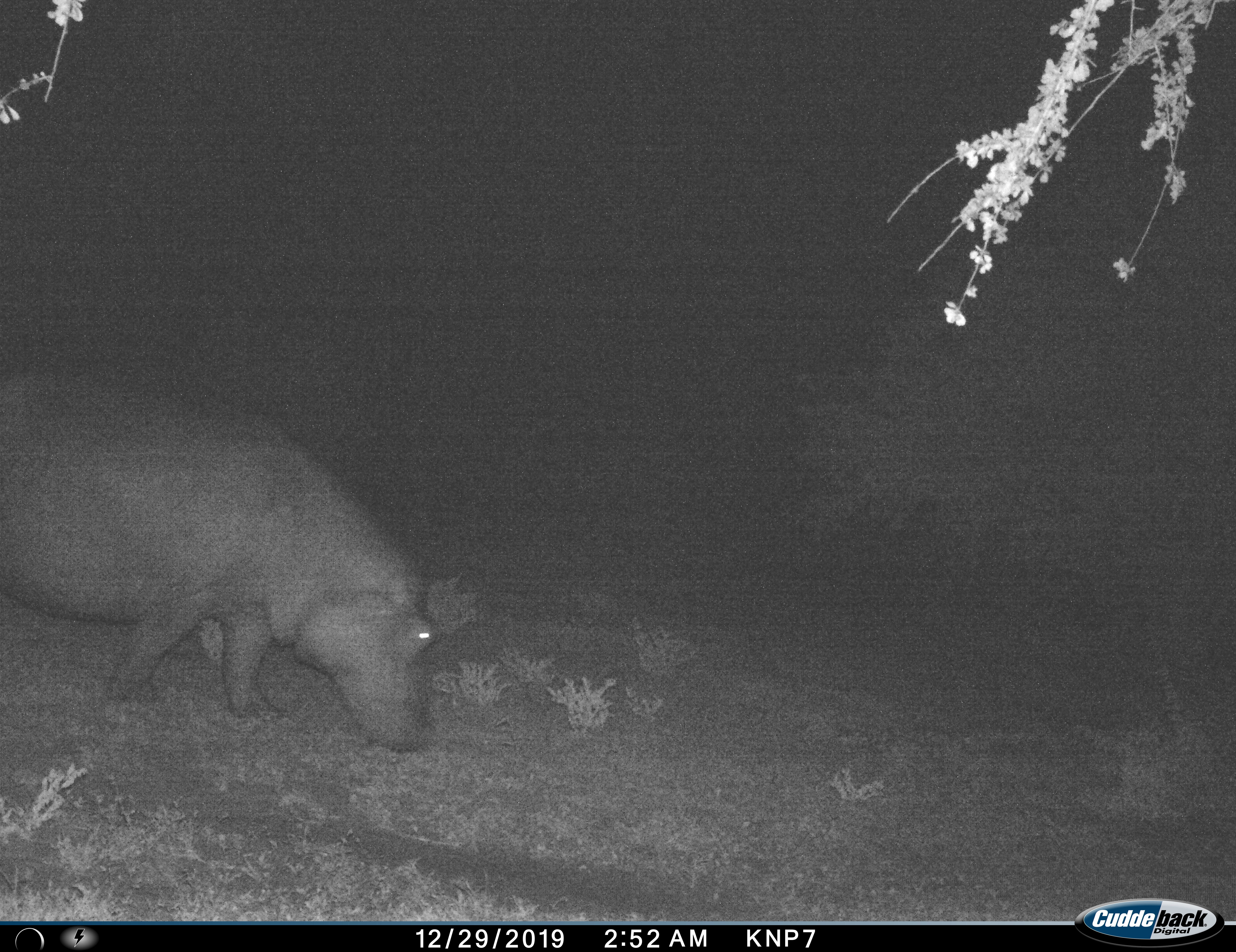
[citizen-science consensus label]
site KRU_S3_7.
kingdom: Animalia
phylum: Chordata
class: Mammalia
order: Artiodactyla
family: Hippopotamidae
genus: Hippopotamus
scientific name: Hippopotamus amphibius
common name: hippopotamus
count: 1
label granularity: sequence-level